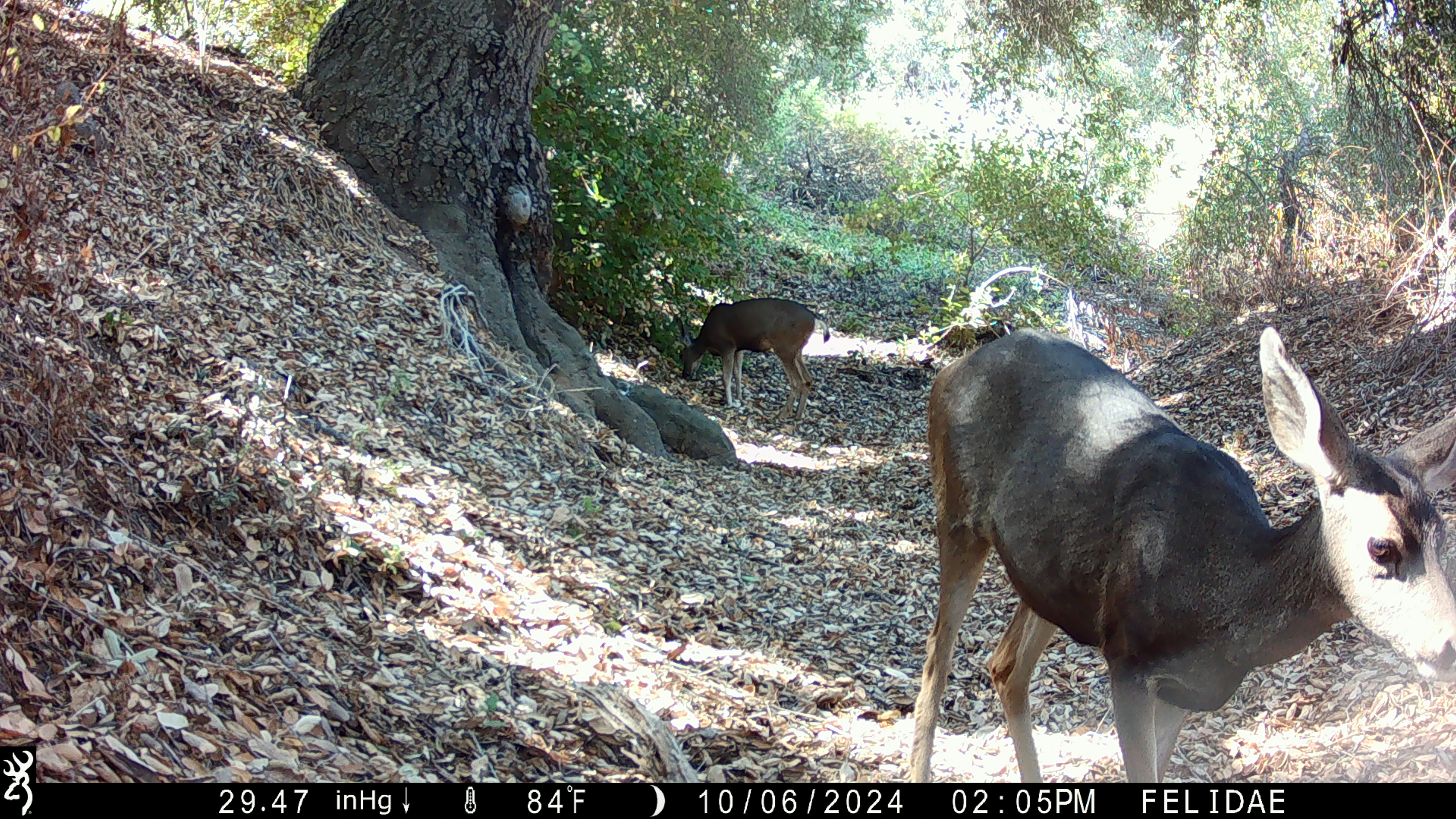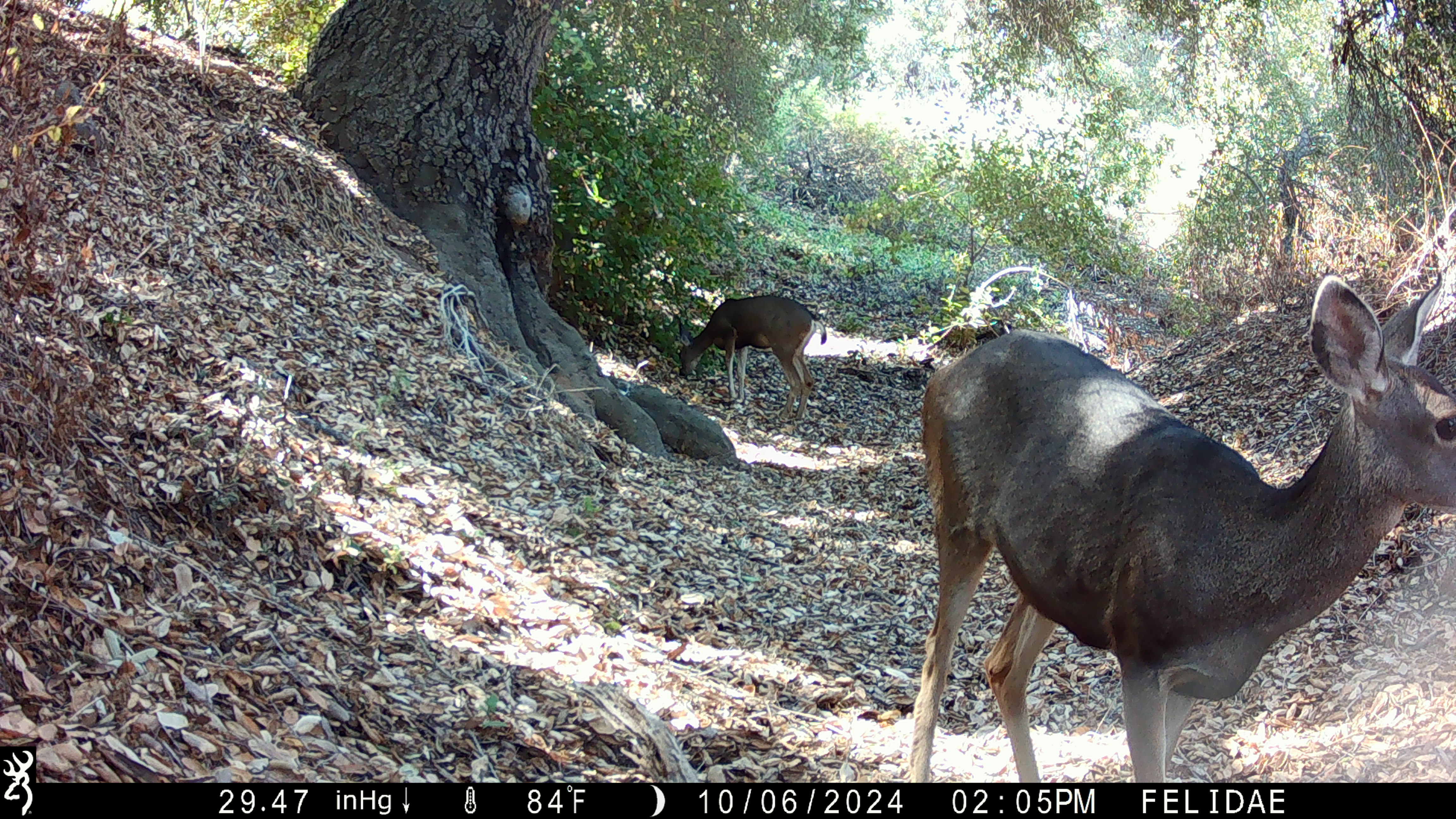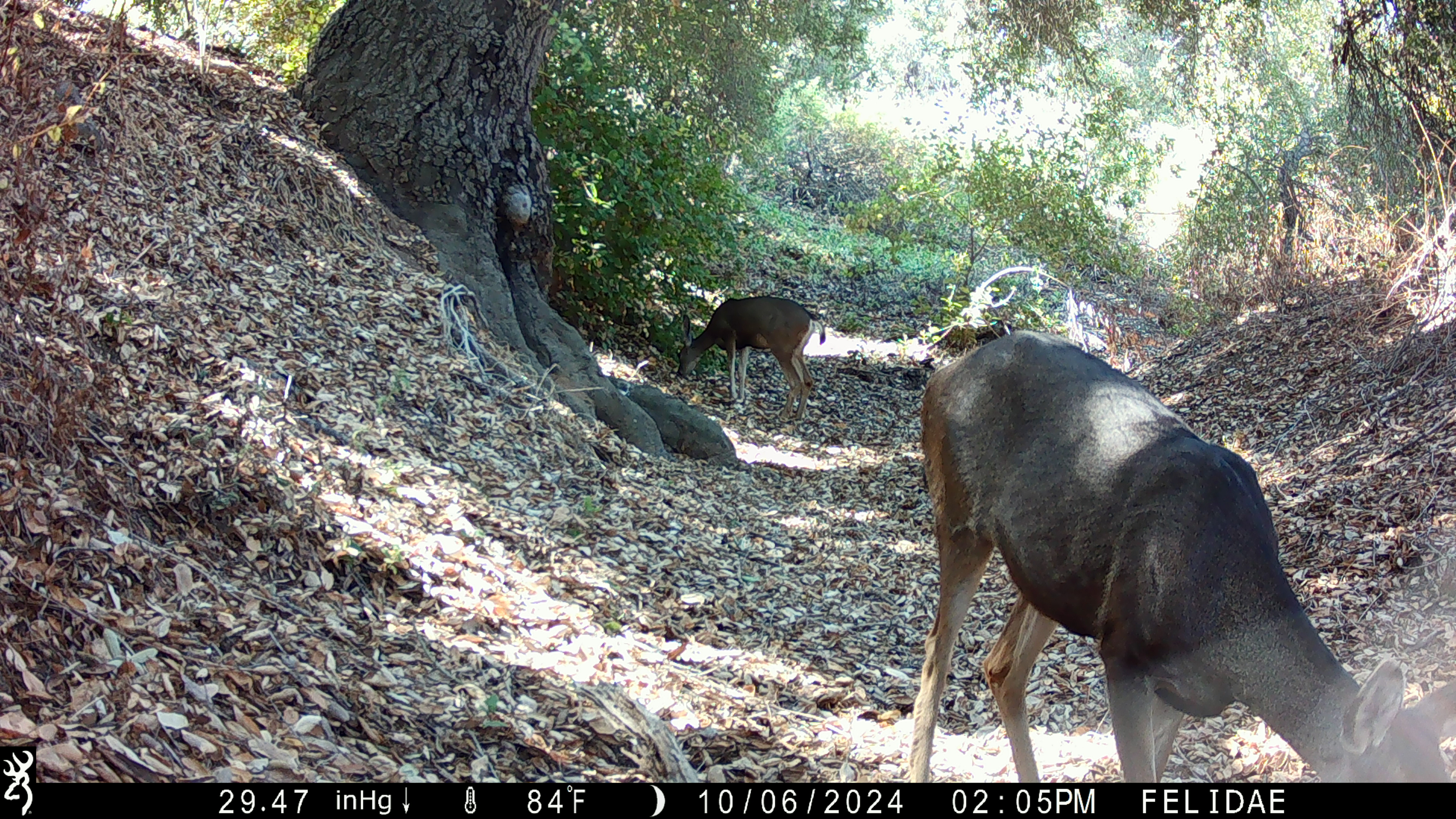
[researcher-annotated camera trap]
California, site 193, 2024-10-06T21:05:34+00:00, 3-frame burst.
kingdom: Animalia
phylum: Chordata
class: Mammalia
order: Artiodactyla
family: Cervidae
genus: Odocoileus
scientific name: Odocoileus hemionus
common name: mule deer